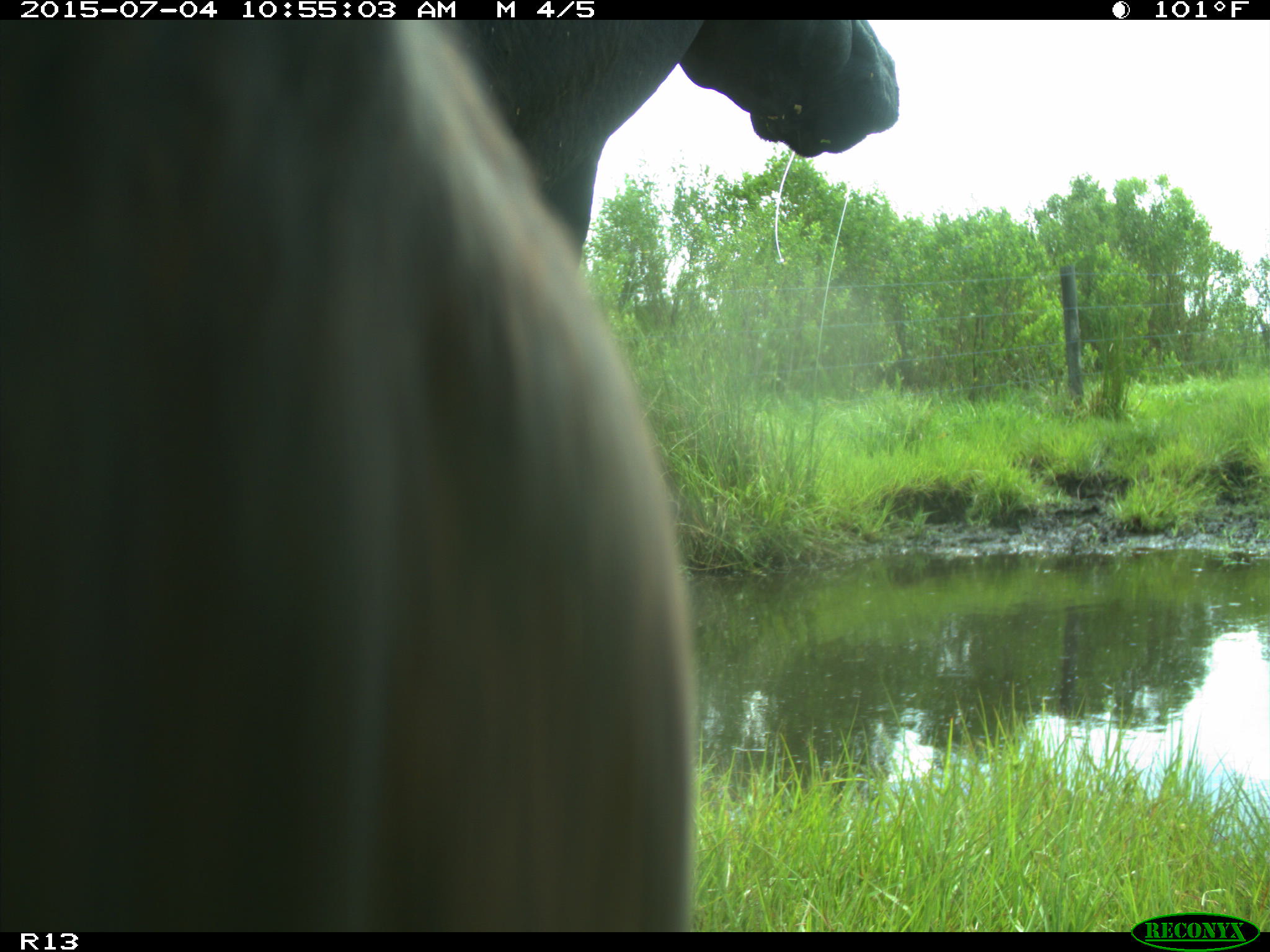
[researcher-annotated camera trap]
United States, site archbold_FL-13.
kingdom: Animalia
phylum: Chordata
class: Mammalia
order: Artiodactyla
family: Bovidae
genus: Bos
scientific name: Bos taurus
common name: domestic cow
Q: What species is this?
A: Bos taurus (domestic cow).